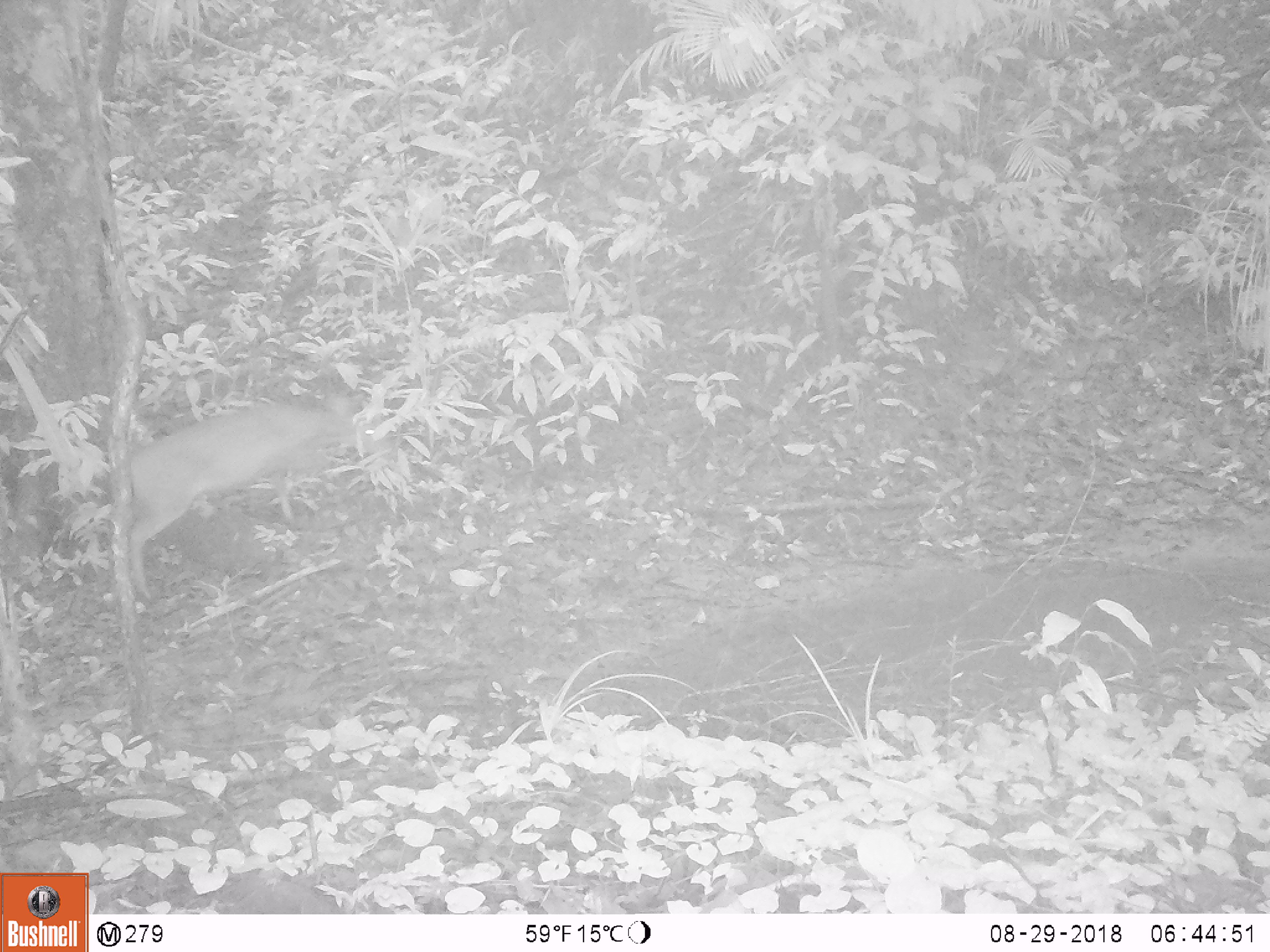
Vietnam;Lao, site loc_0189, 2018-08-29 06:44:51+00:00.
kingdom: Animalia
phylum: Chordata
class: Mammalia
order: Artiodactyla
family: Cervidae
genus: Muntiacus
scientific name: Muntiacus vuquangensis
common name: large-antlered muntjac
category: large antlered muntjac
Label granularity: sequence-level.